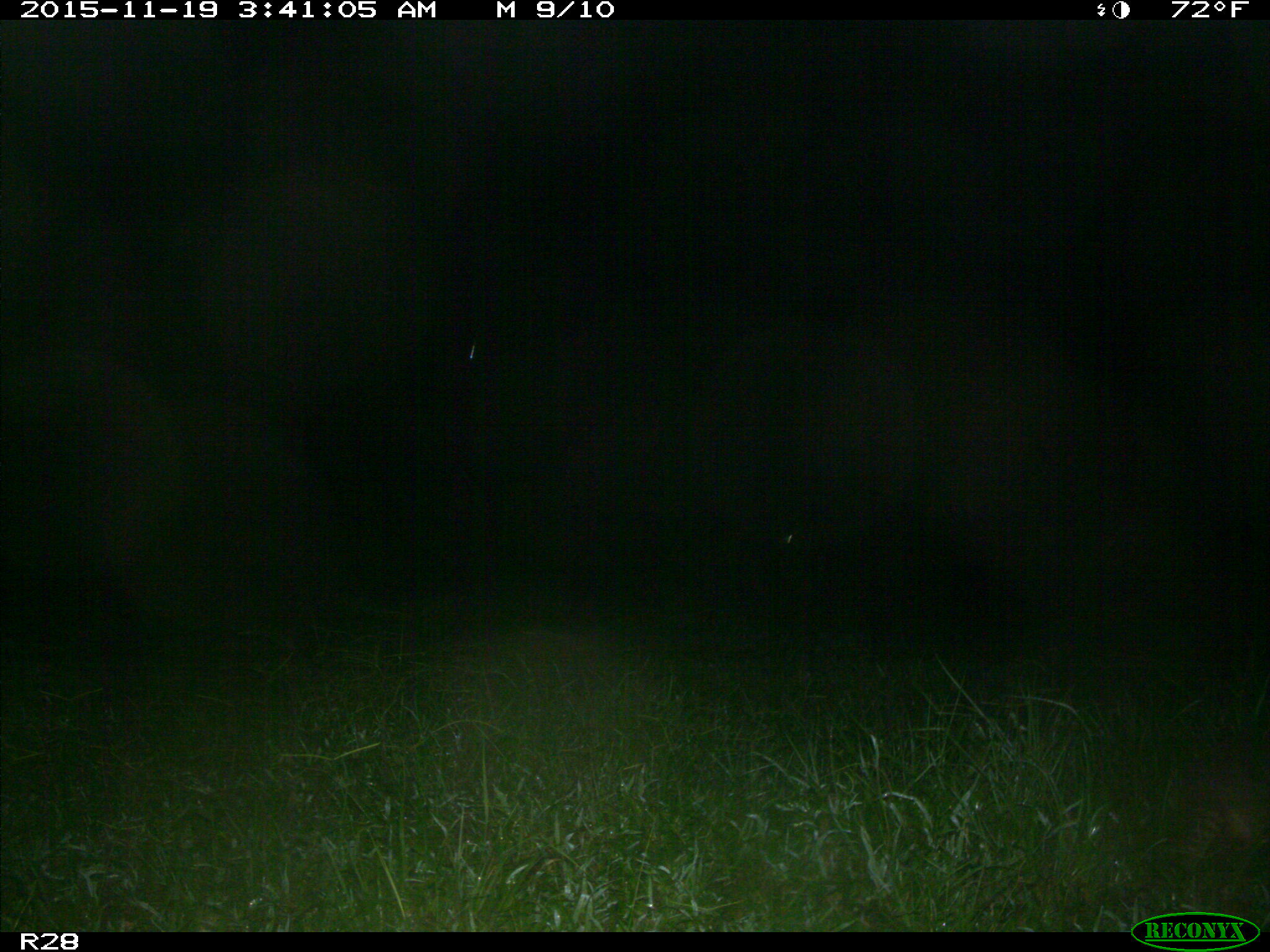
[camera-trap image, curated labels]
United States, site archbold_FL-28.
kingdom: Animalia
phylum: Chordata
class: Mammalia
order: Cingulata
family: Dasypodidae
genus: Dasypus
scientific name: Dasypus novemcinctus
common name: nine-banded armadillo